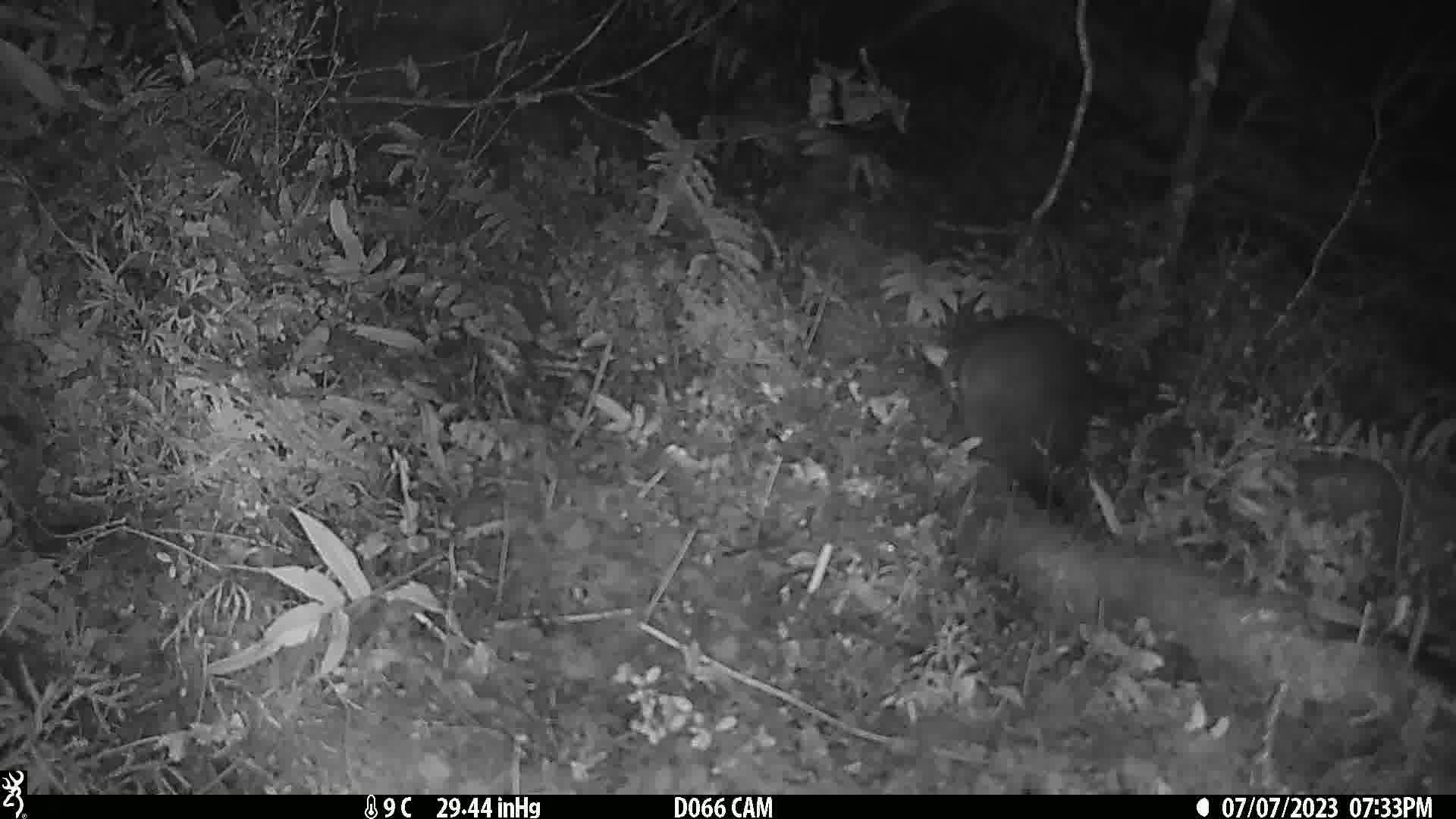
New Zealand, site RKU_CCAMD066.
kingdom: Animalia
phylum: Chordata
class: Mammalia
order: Diprotodontia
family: Phalangeridae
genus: Trichosurus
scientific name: Trichosurus vulpecula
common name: common brushtail possum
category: possum